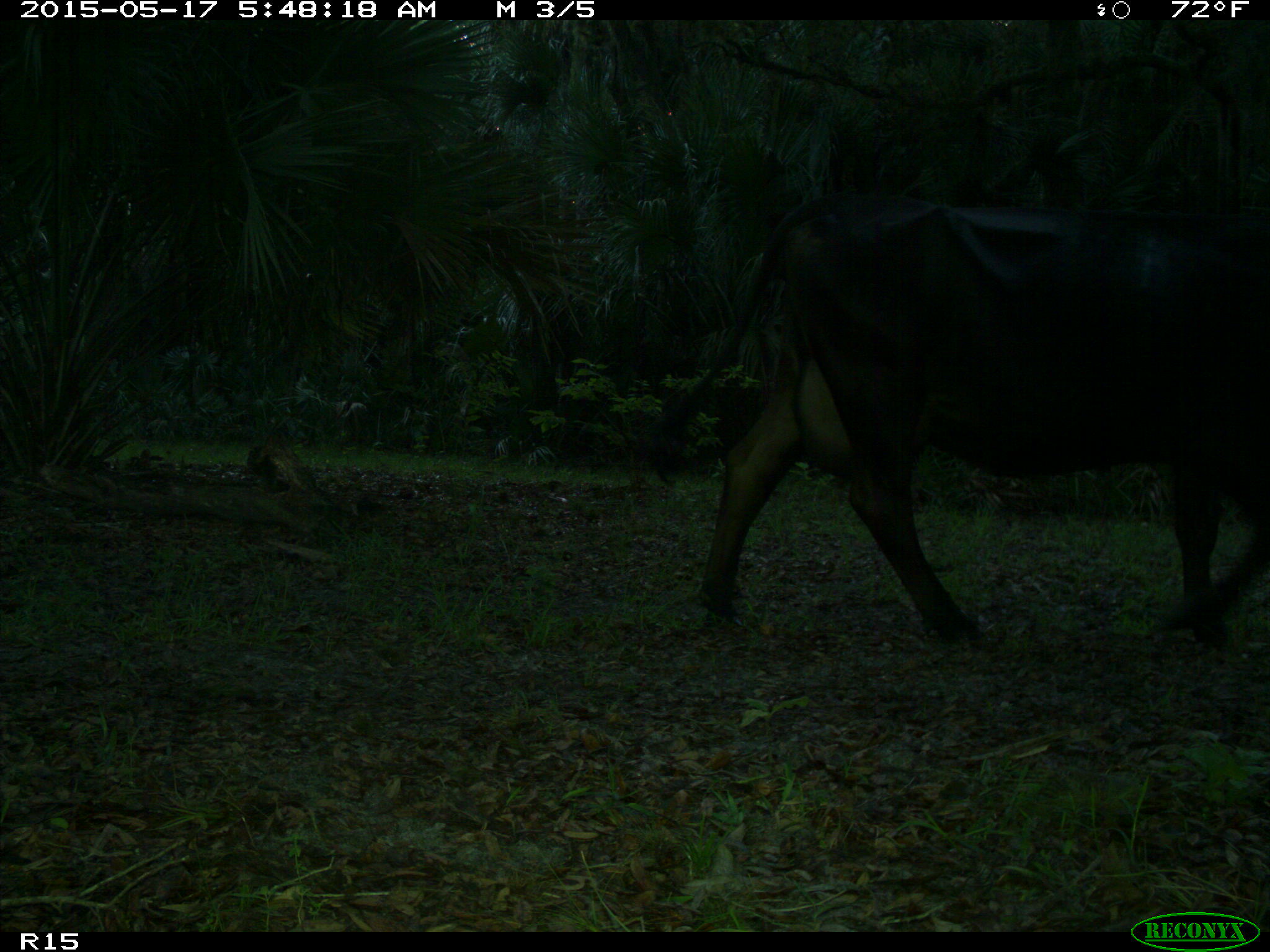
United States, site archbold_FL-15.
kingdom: Animalia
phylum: Chordata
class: Mammalia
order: Artiodactyla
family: Bovidae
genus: Bos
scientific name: Bos taurus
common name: domestic cow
Bos taurus (domestic cow).